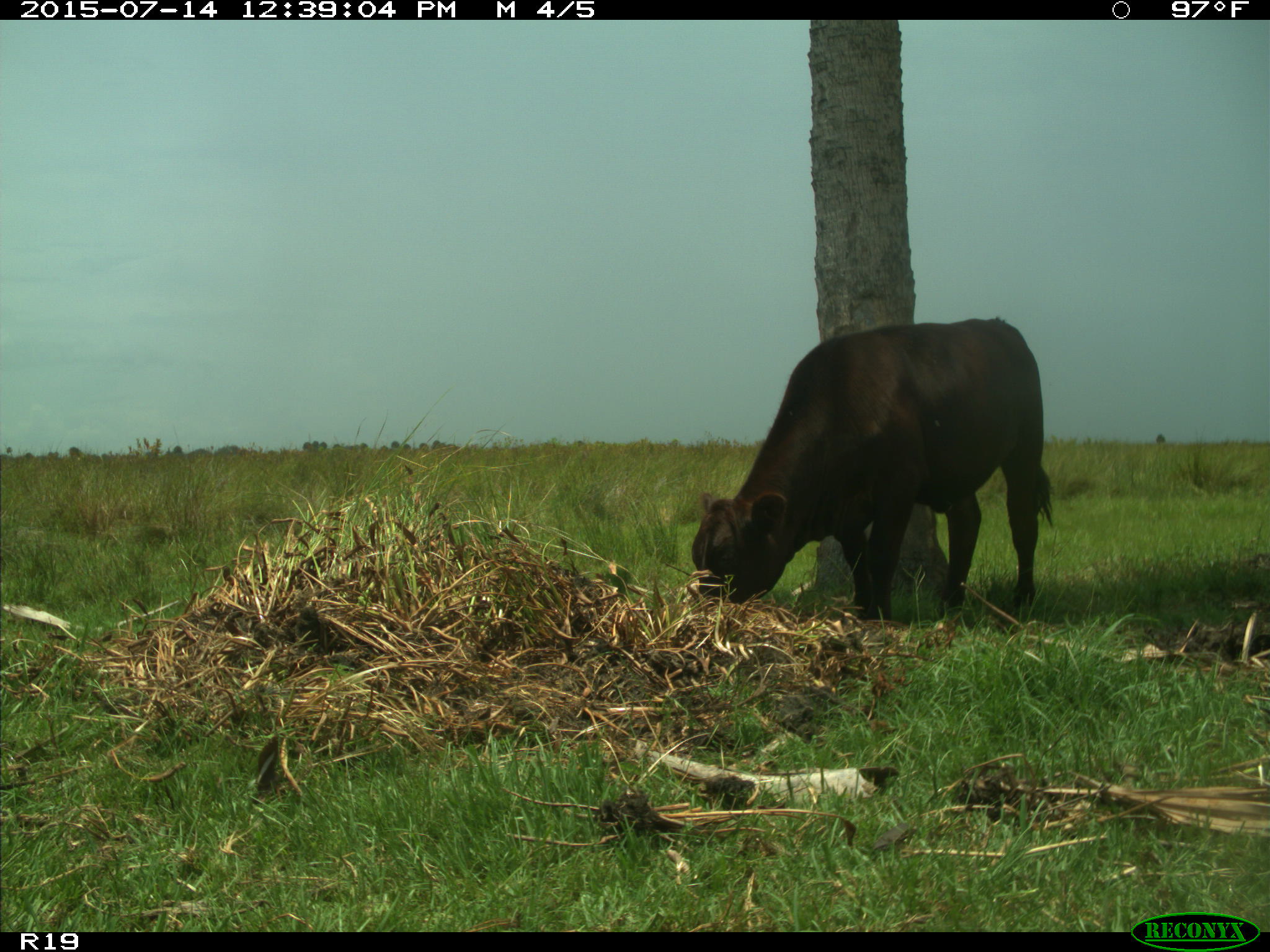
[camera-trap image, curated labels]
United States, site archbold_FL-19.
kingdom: Animalia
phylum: Chordata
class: Mammalia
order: Artiodactyla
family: Bovidae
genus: Bos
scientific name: Bos taurus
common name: domestic cow